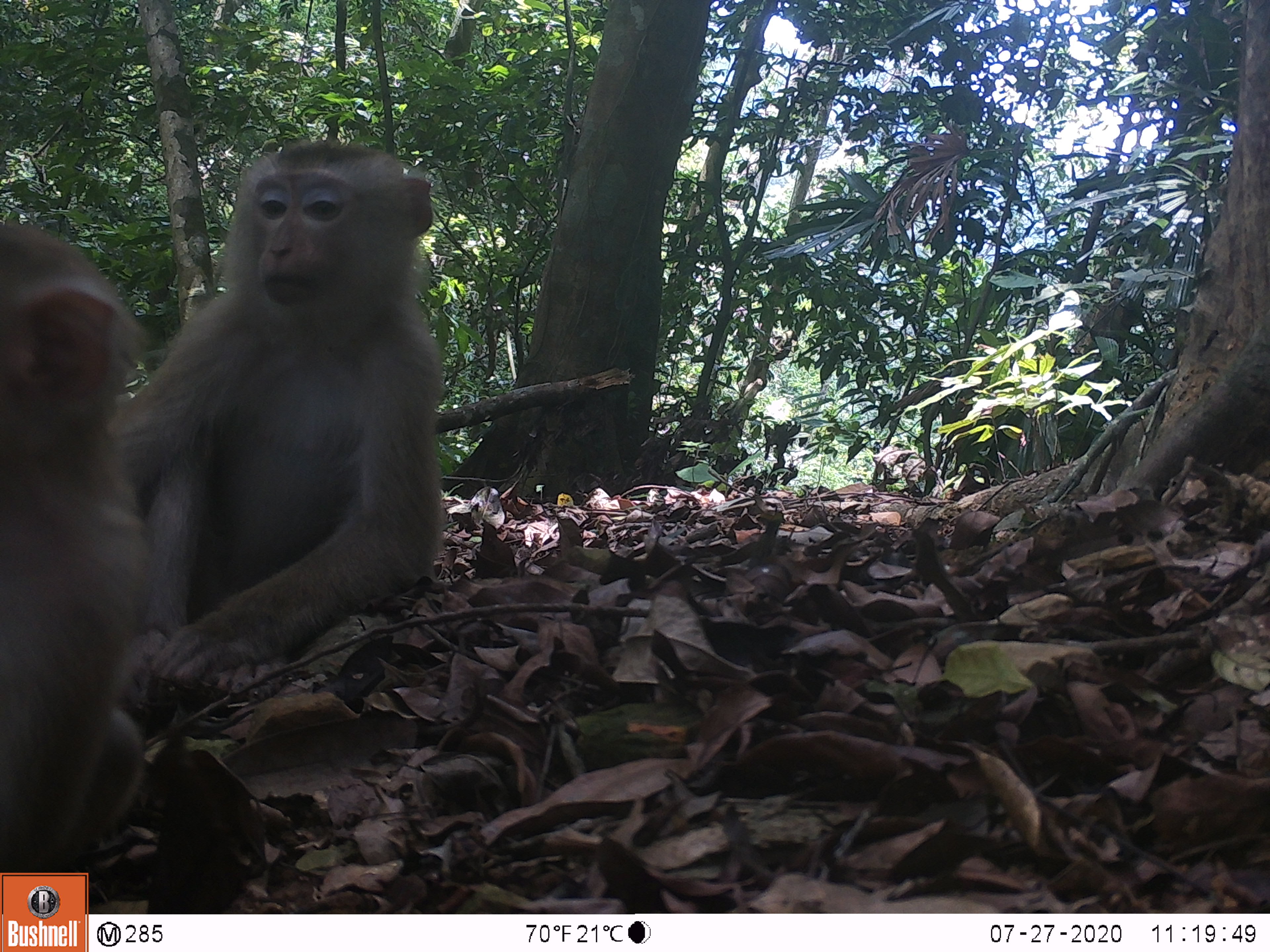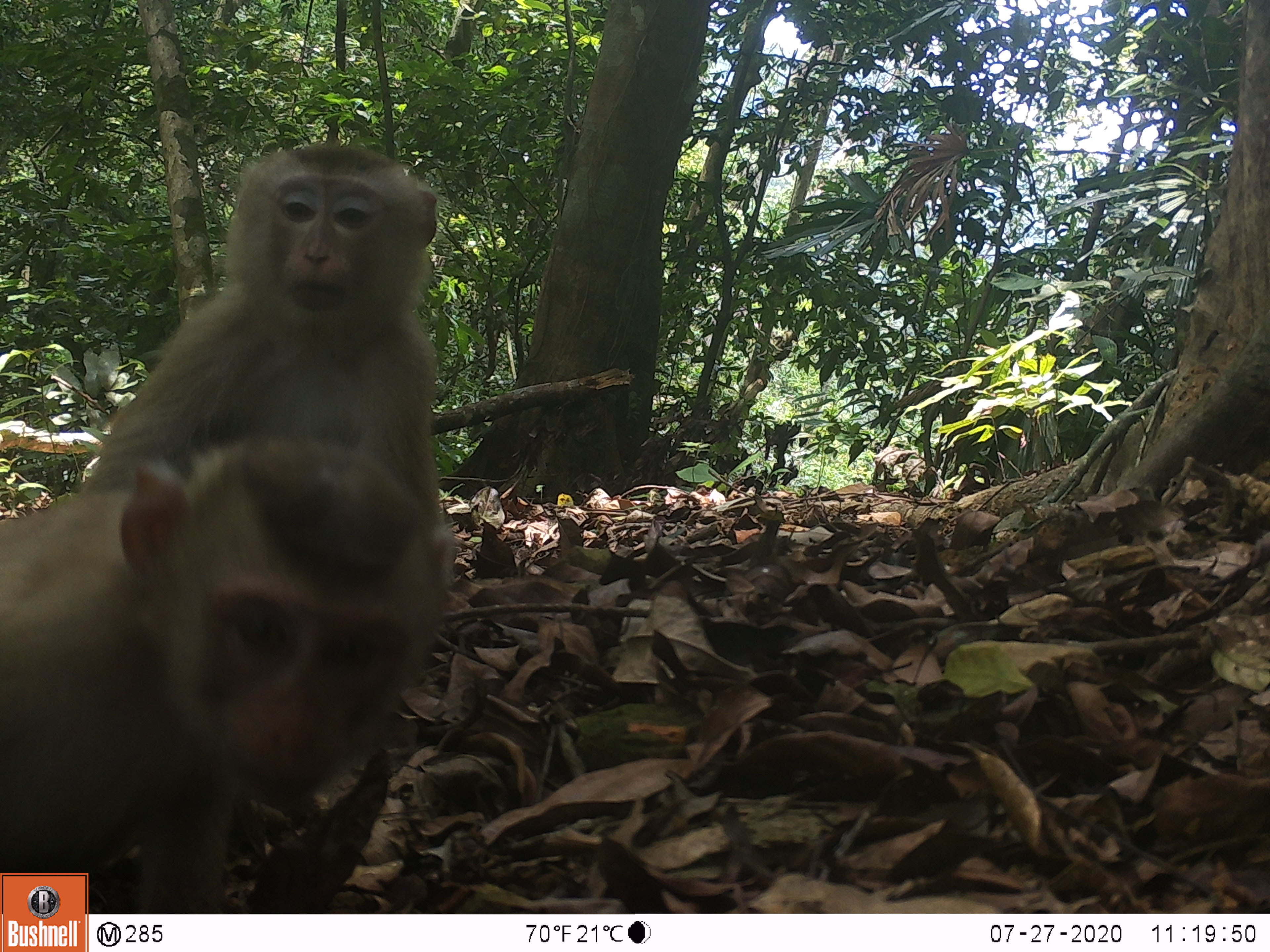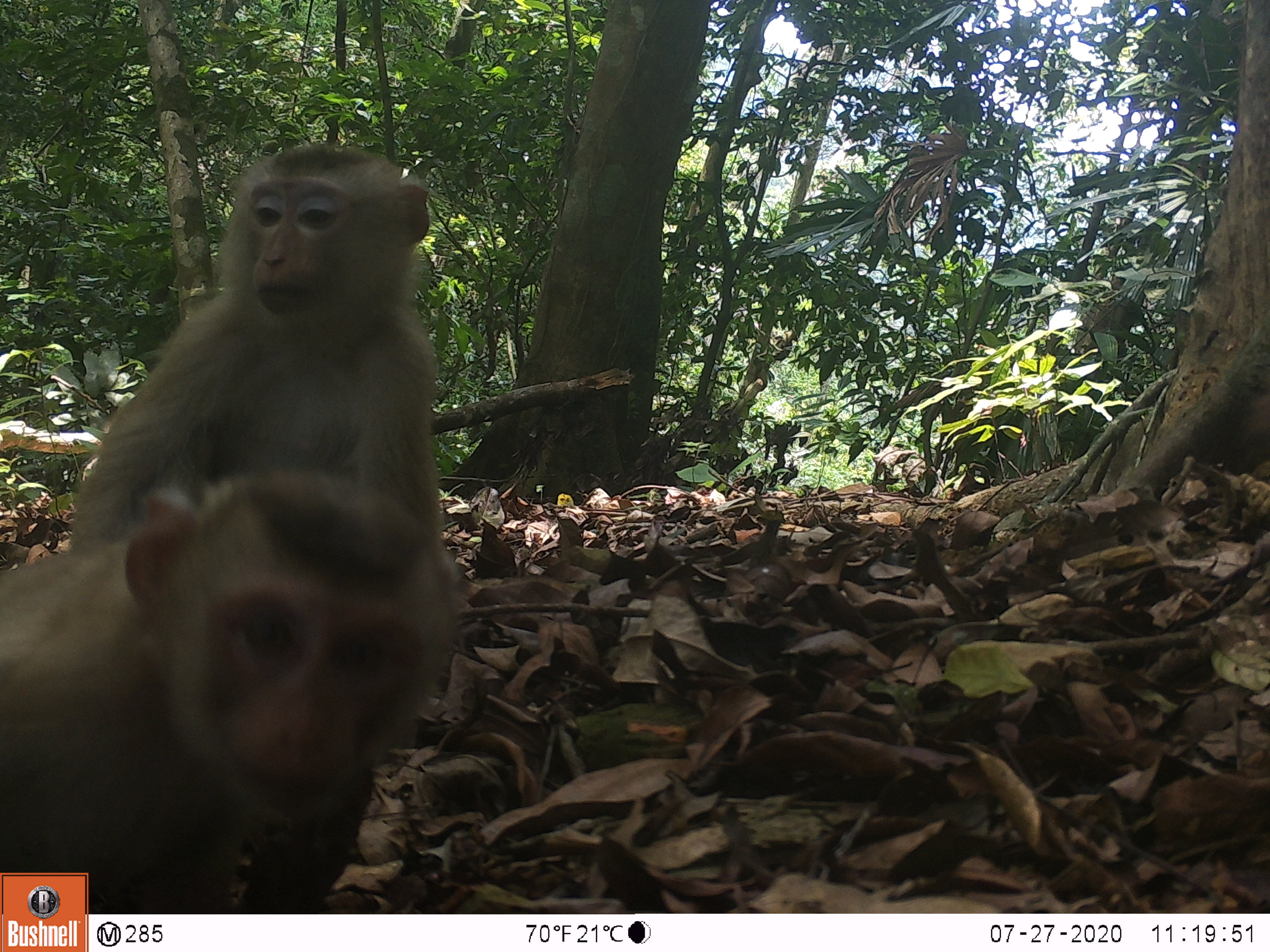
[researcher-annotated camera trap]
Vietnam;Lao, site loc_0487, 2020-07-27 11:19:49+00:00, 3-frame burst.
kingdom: Animalia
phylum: Chordata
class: Mammalia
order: Primates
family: Cercopithecidae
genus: Macaca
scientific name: Macaca nemestrina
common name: pig-tailed macaque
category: pig tailed macaque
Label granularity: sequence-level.